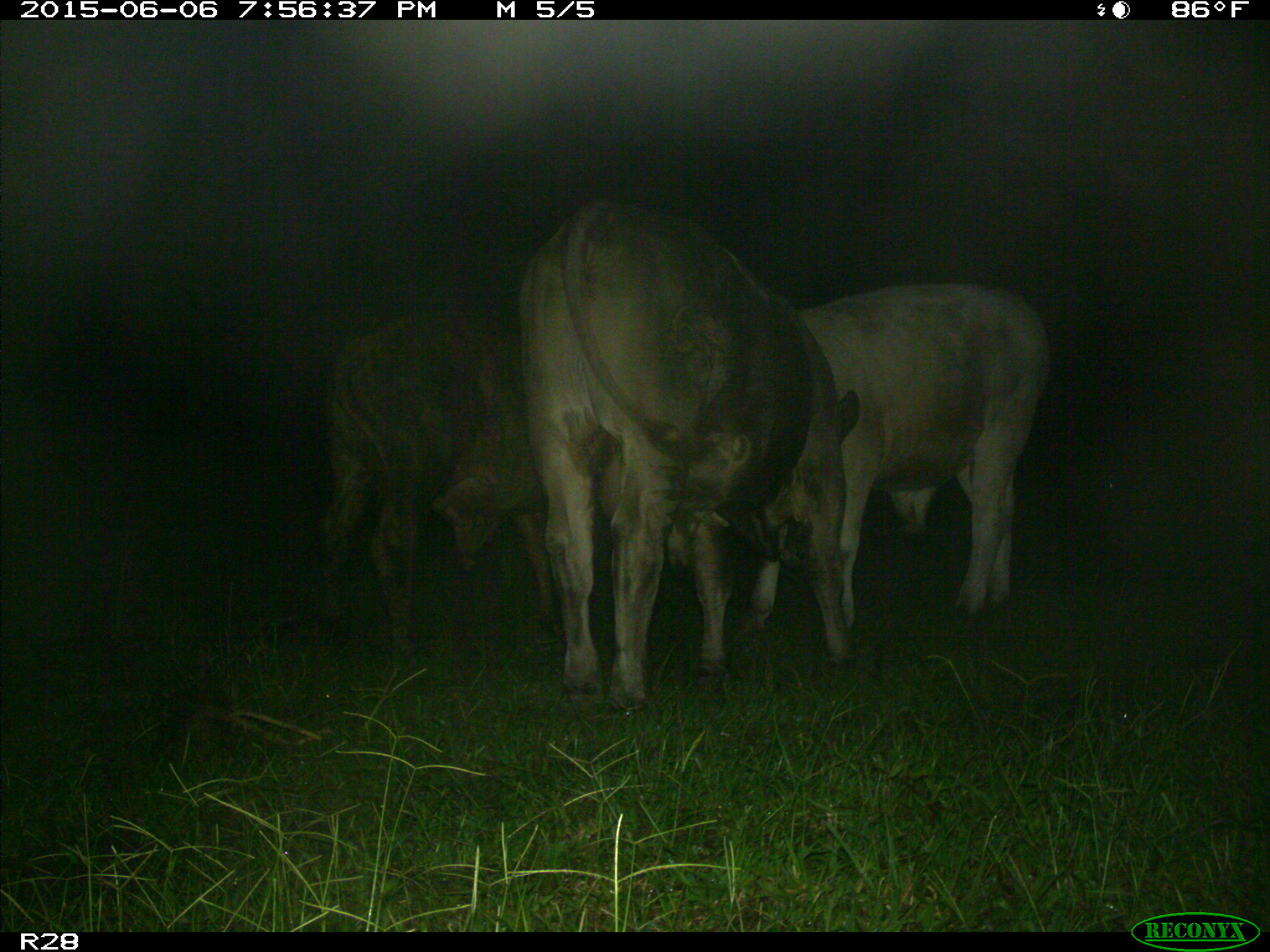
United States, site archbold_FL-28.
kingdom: Animalia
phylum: Chordata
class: Mammalia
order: Artiodactyla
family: Bovidae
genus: Bos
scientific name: Bos taurus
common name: domestic cow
Bos taurus (domestic cow).